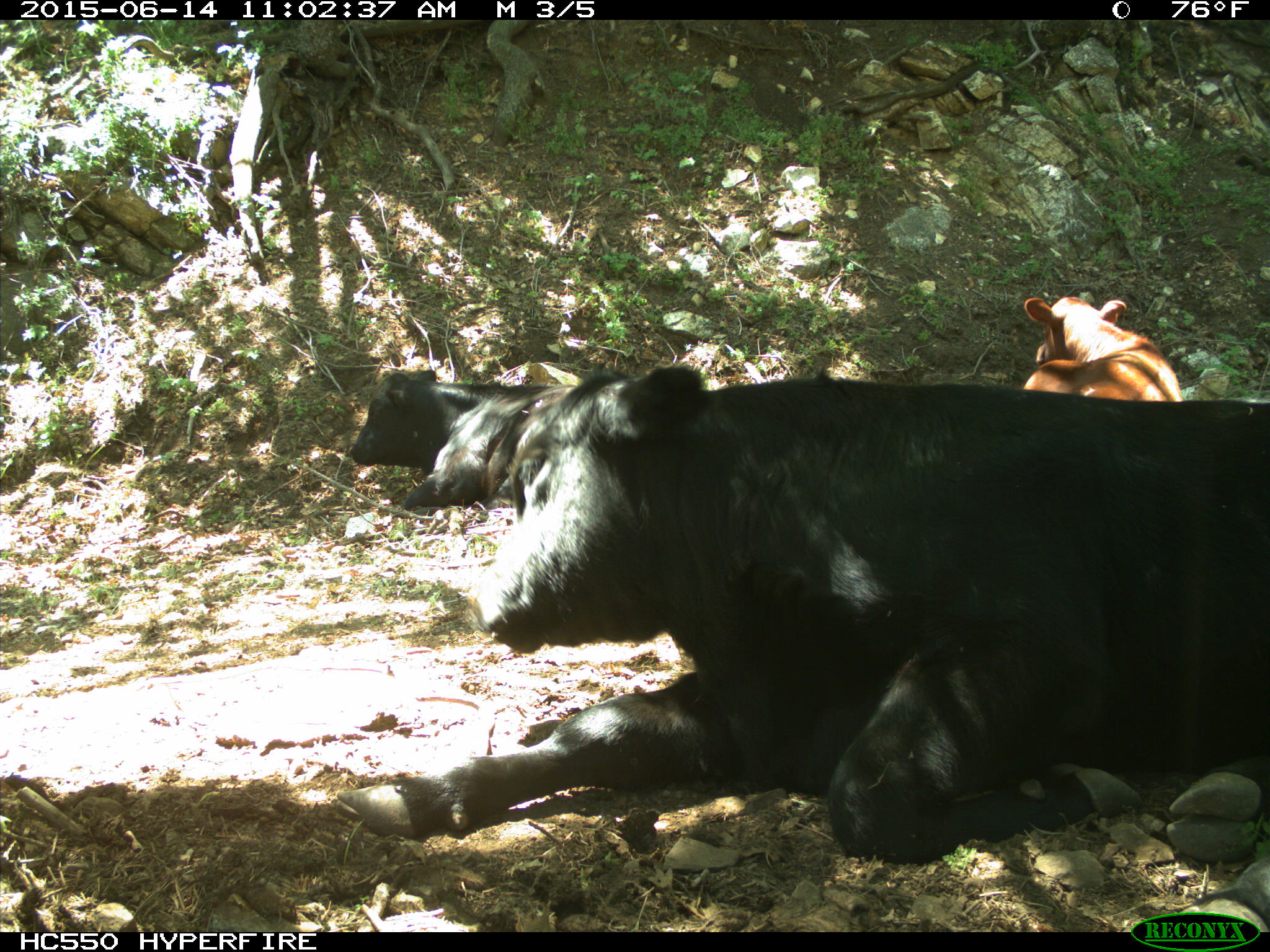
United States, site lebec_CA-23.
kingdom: Animalia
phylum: Chordata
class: Mammalia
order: Artiodactyla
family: Bovidae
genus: Bos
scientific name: Bos taurus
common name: domestic cow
Bos taurus (domestic cow).